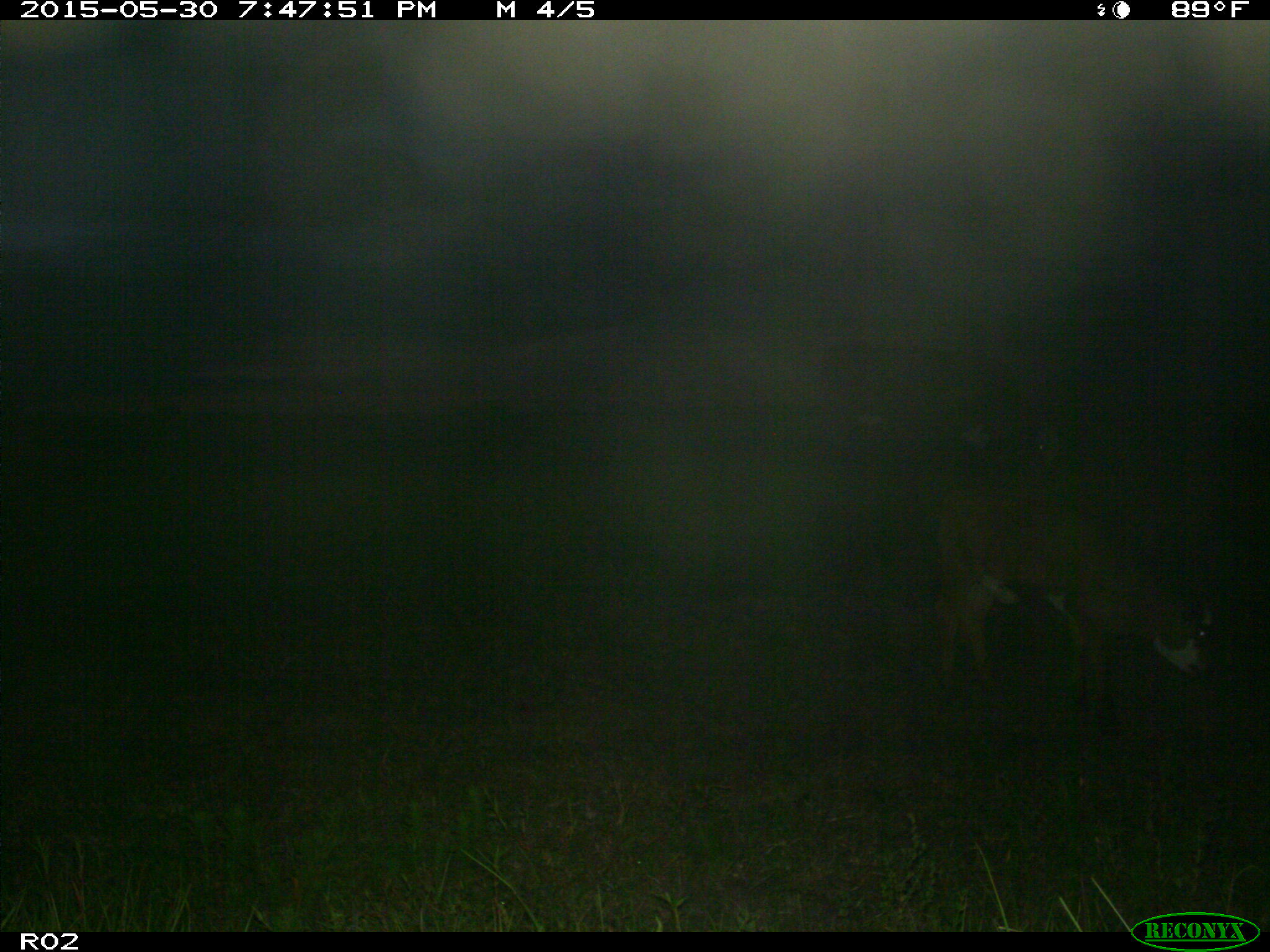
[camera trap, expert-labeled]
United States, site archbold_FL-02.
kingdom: Animalia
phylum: Chordata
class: Mammalia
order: Artiodactyla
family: Bovidae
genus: Bos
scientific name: Bos taurus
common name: domestic cow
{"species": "Bos taurus (domestic cow)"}